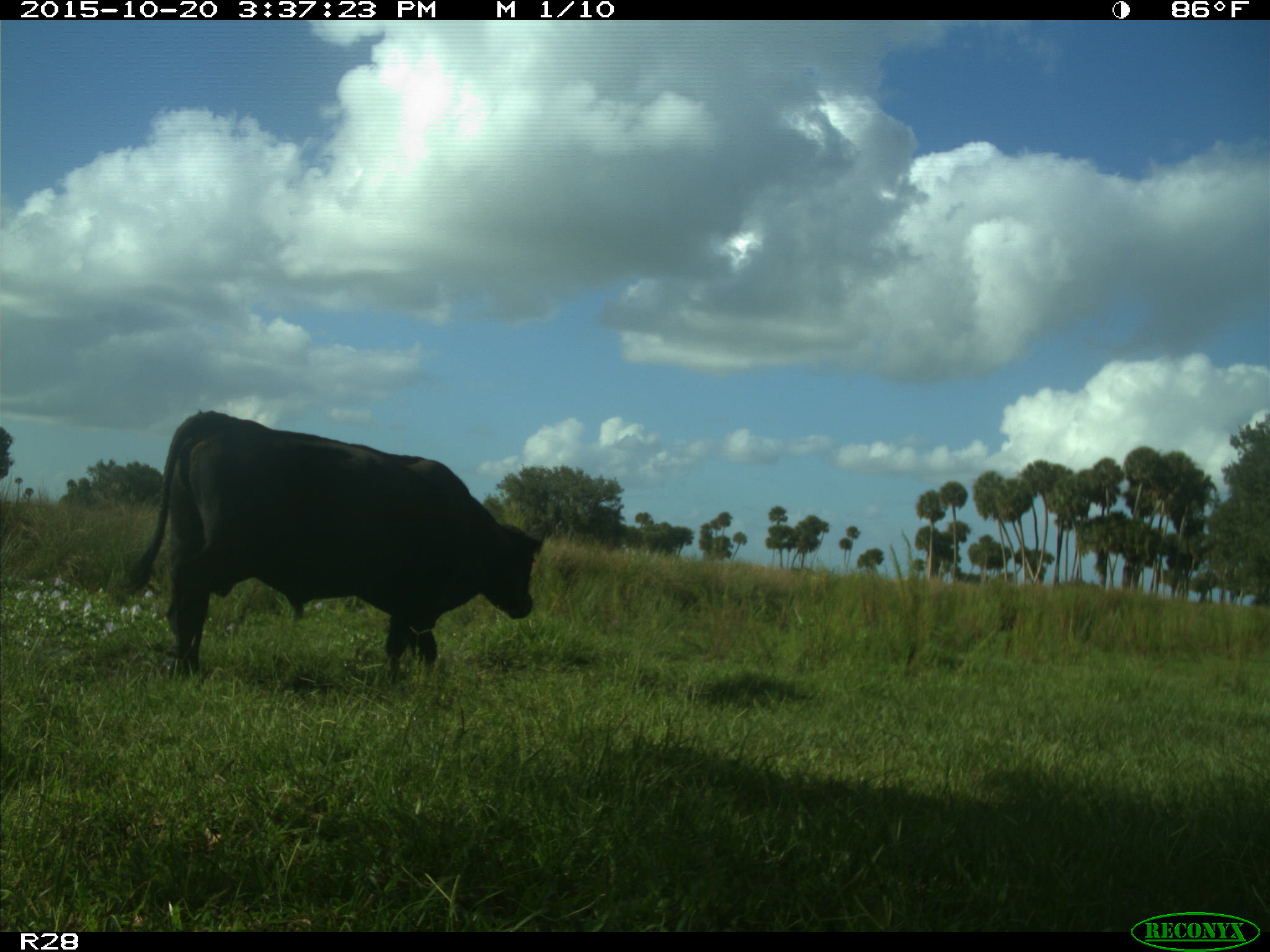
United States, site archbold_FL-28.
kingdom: Animalia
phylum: Chordata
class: Mammalia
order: Artiodactyla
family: Bovidae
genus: Bos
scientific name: Bos taurus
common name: domestic cow